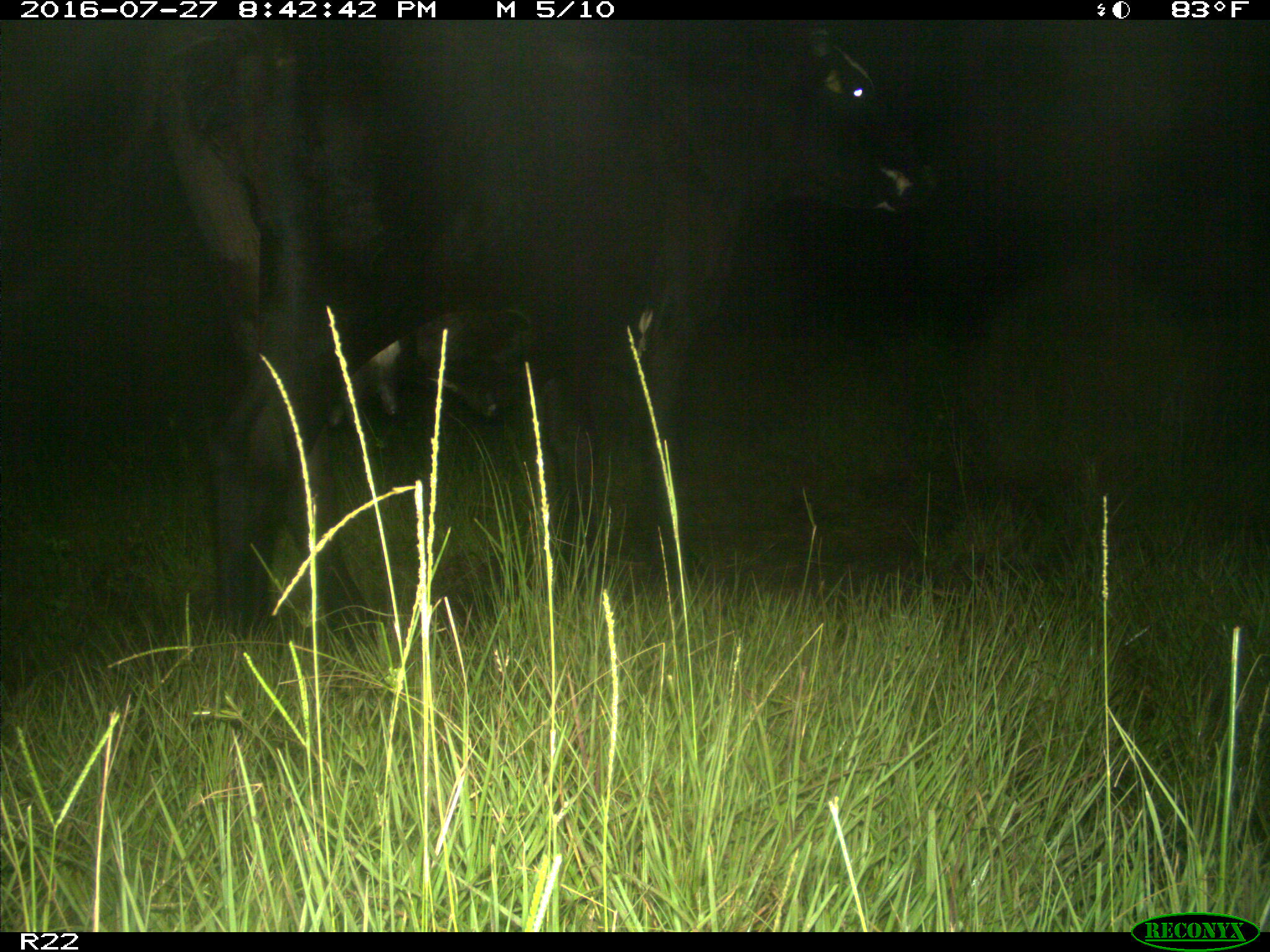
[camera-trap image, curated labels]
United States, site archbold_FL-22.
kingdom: Animalia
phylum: Chordata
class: Mammalia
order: Artiodactyla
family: Bovidae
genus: Bos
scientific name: Bos taurus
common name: domestic cow